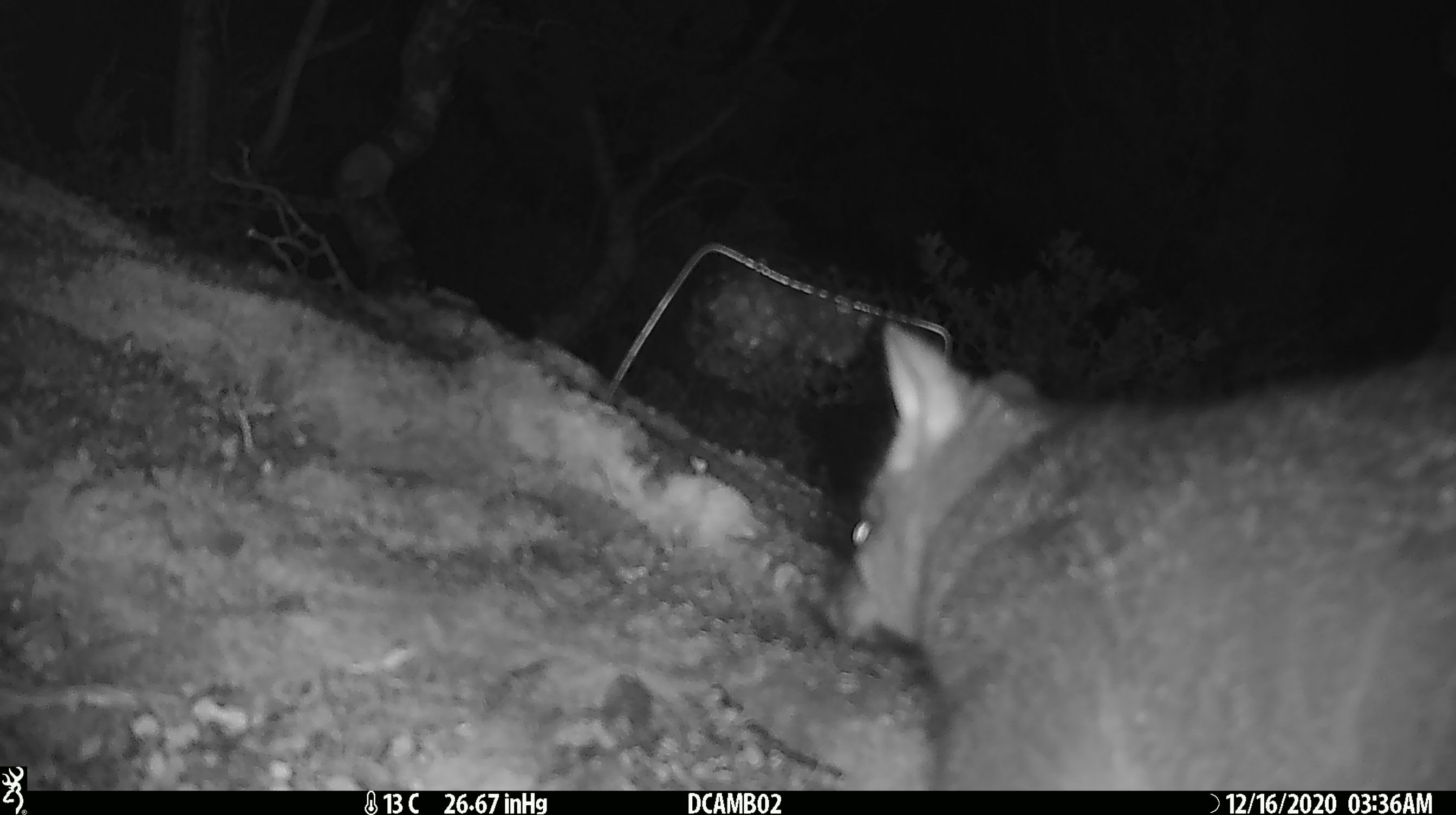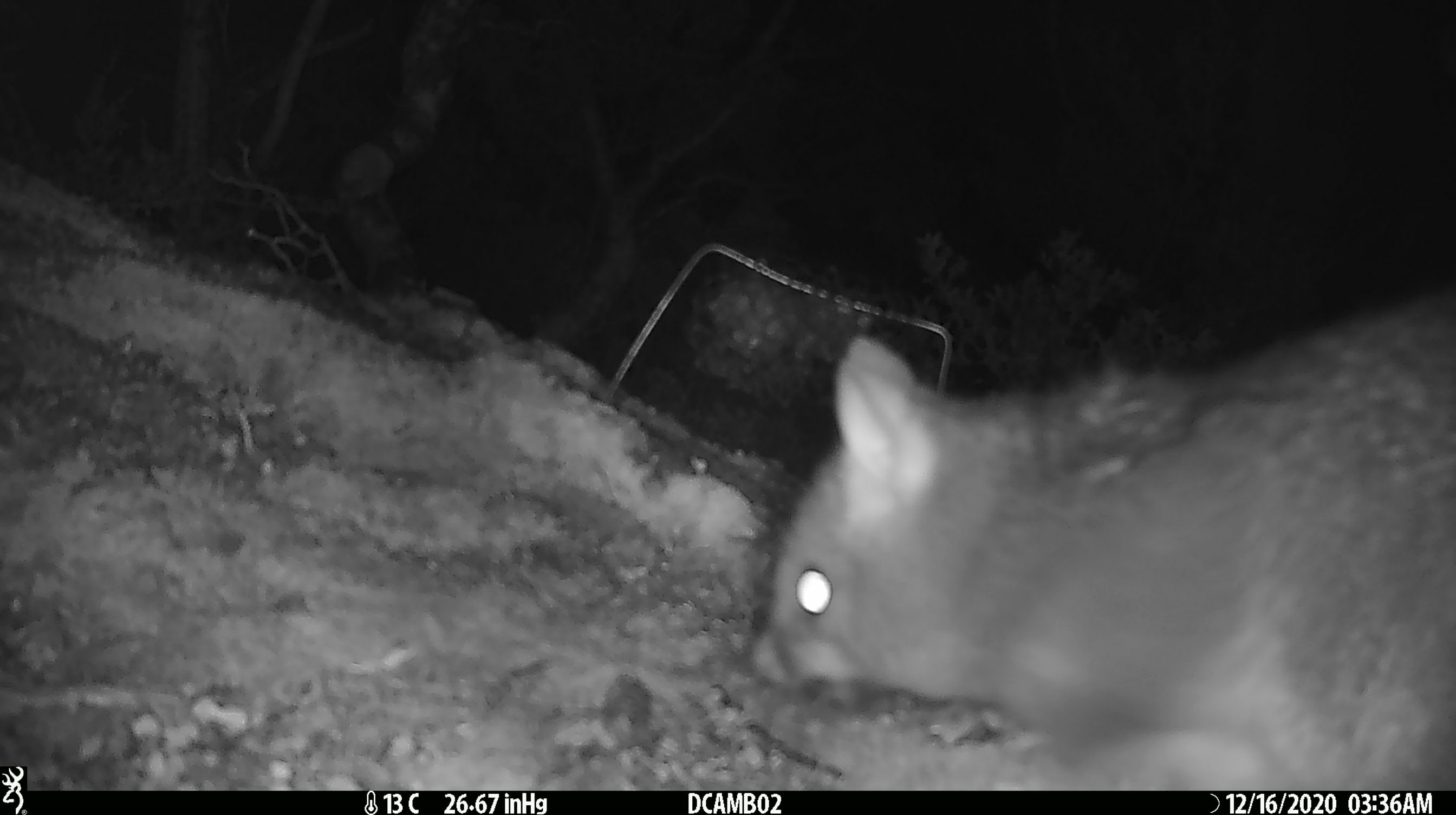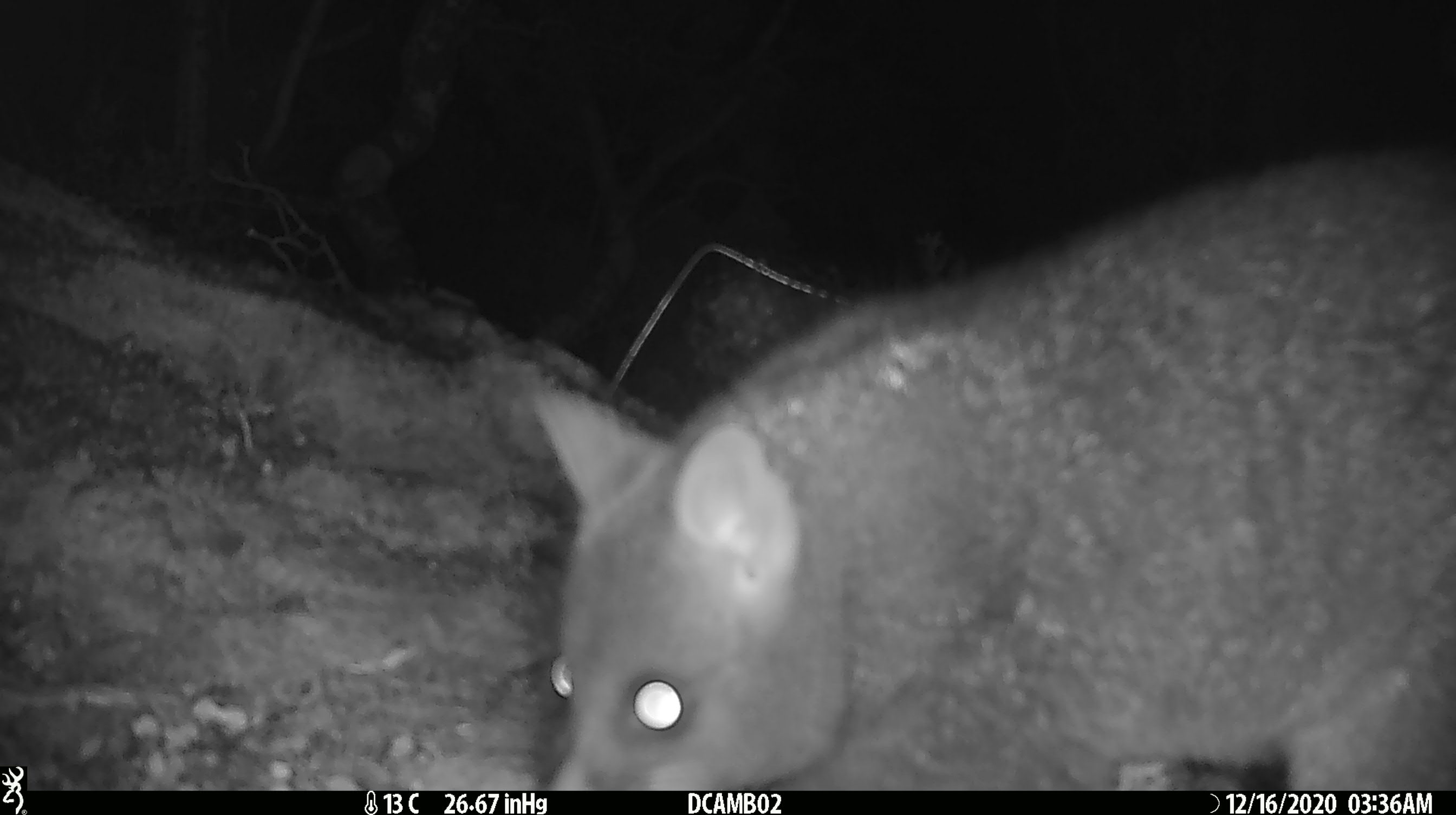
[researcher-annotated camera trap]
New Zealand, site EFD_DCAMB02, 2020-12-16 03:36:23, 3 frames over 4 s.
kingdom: Animalia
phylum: Chordata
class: Mammalia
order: Diprotodontia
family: Phalangeridae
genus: Trichosurus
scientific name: Trichosurus vulpecula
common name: common brushtail possum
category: possum